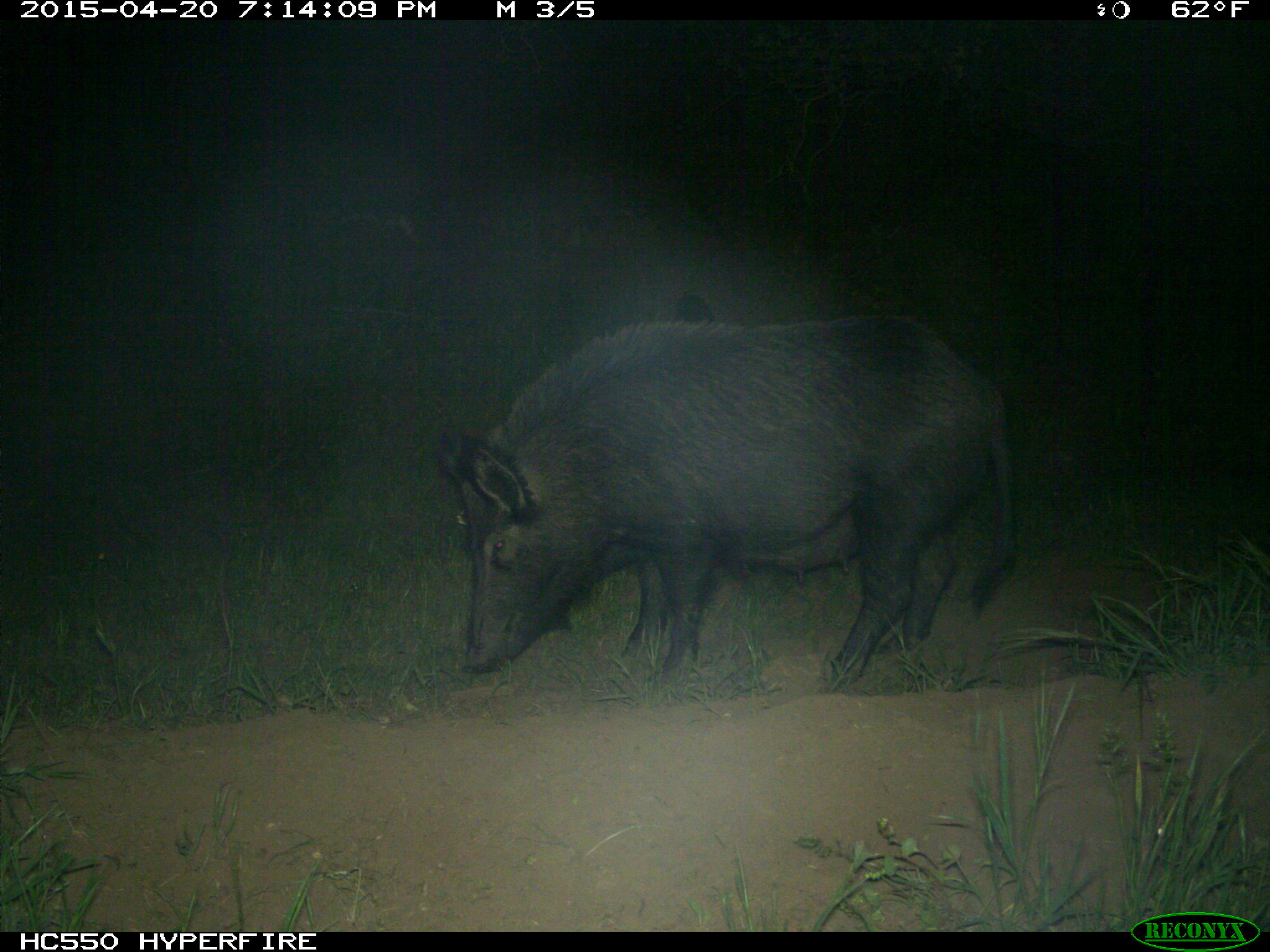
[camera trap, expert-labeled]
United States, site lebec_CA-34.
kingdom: Animalia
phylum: Chordata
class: Mammalia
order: Artiodactyla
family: Suidae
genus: Sus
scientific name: Sus scrofa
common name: wild boar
Sus scrofa (wild boar).